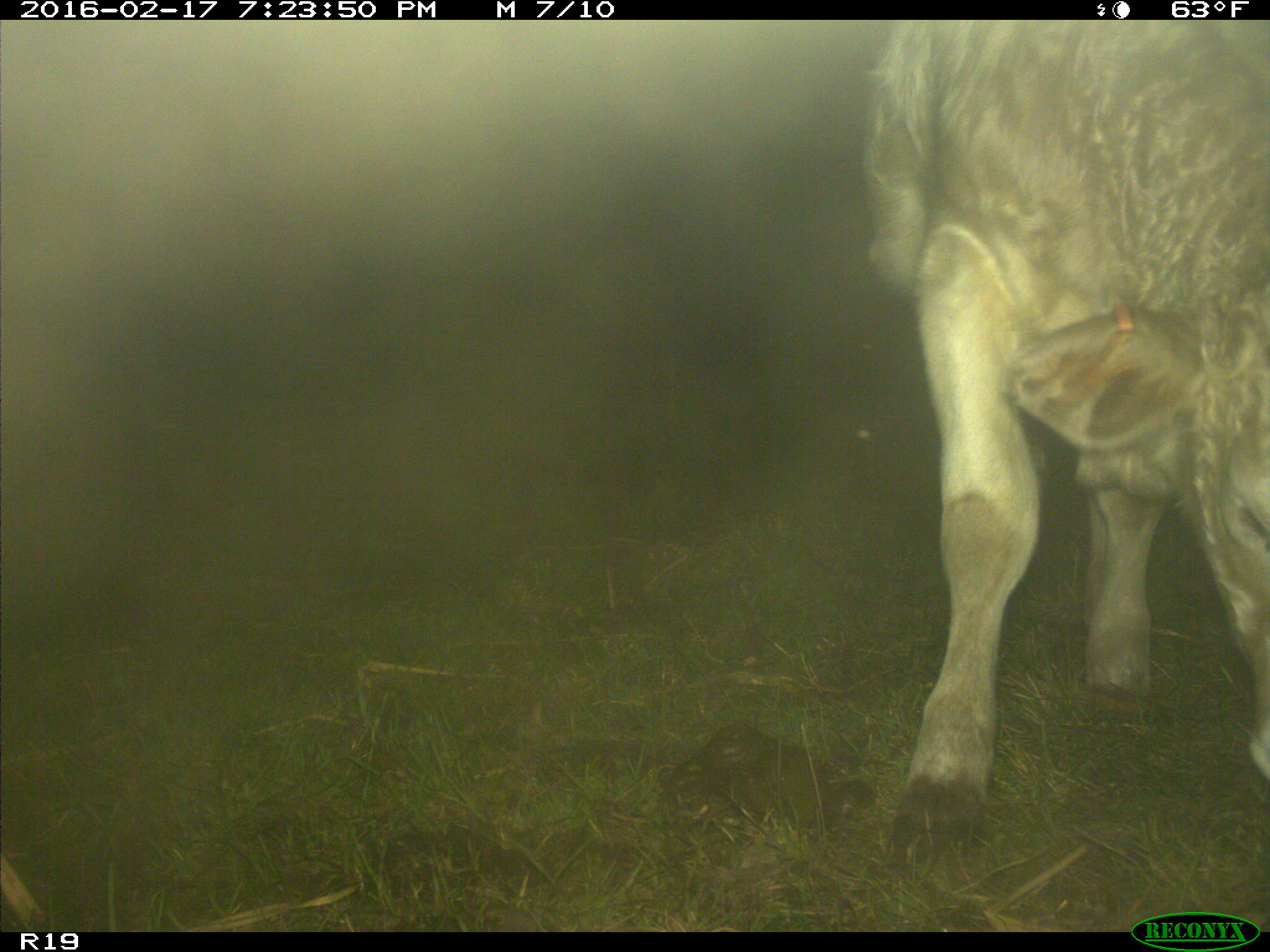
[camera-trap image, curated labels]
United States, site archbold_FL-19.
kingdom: Animalia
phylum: Chordata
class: Mammalia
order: Artiodactyla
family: Bovidae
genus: Bos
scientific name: Bos taurus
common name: domestic cow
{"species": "Bos taurus (domestic cow)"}